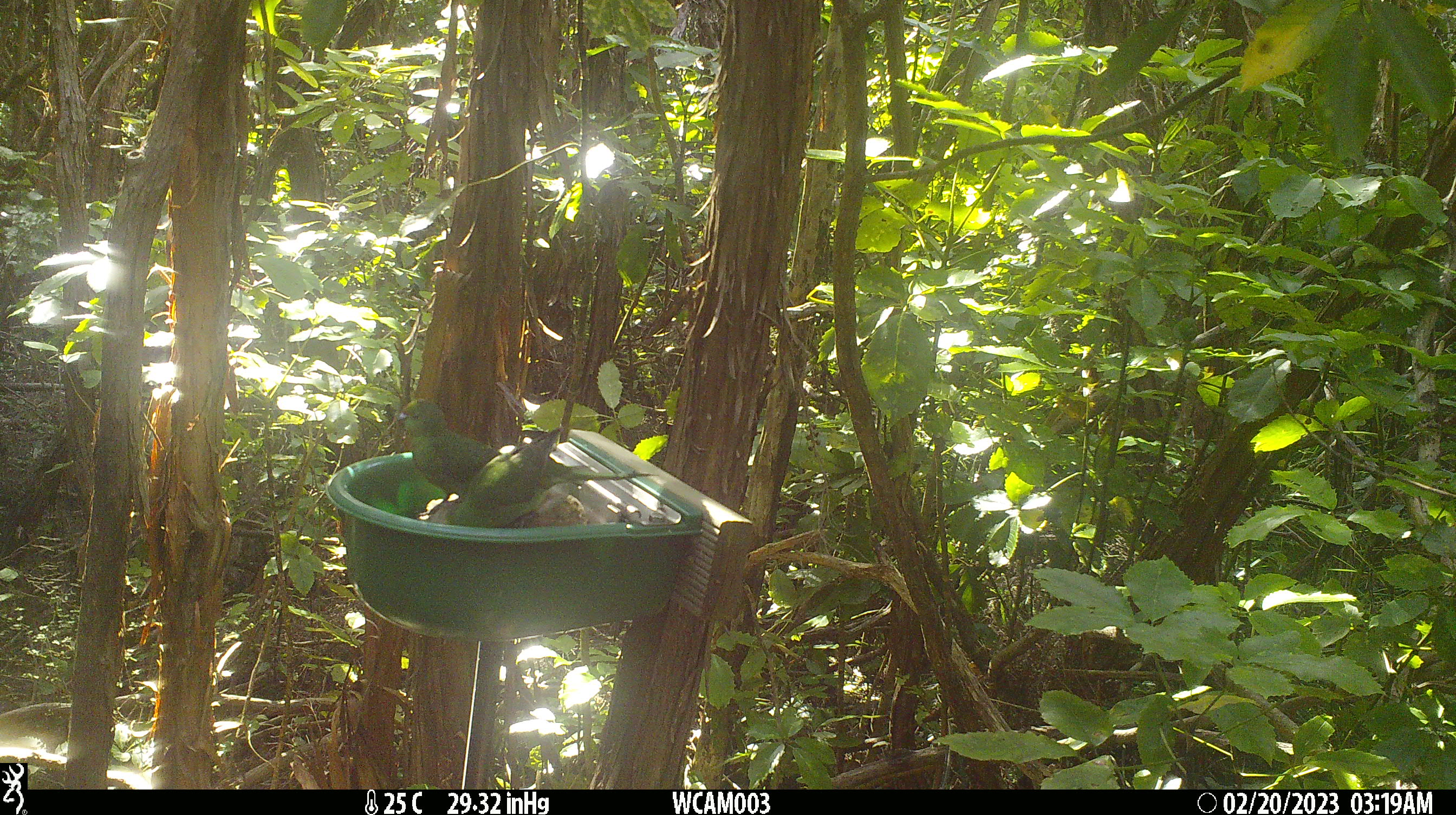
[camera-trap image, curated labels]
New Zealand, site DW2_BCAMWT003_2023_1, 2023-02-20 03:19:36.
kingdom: Animalia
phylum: Chordata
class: Aves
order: Psittaciformes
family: Psittaculidae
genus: Cyanoramphus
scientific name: Cyanoramphus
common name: parakeet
Parakeet (Cyanoramphus).